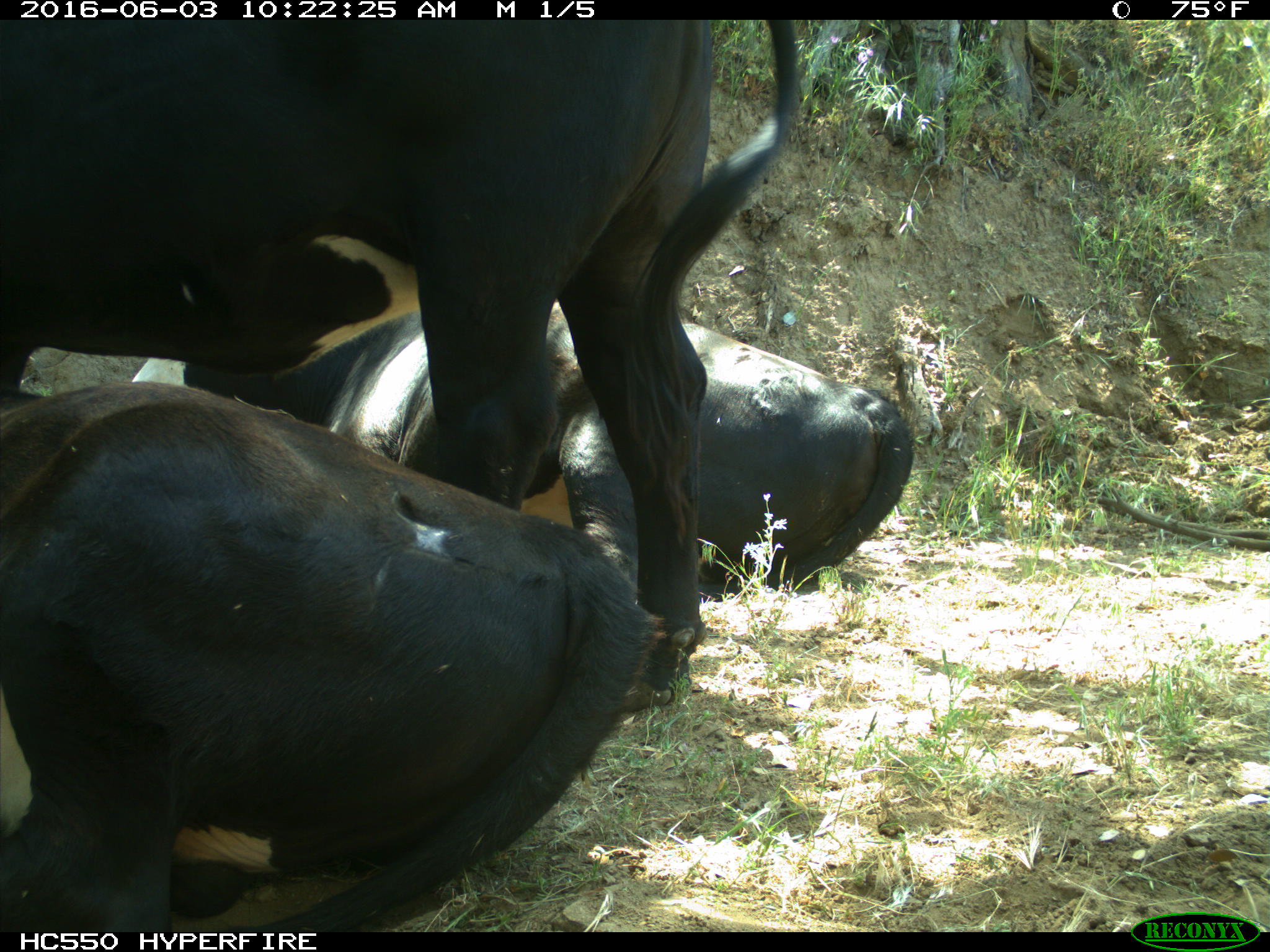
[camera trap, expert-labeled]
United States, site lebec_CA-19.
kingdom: Animalia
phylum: Chordata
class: Mammalia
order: Artiodactyla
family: Bovidae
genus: Bos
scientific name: Bos taurus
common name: domestic cow